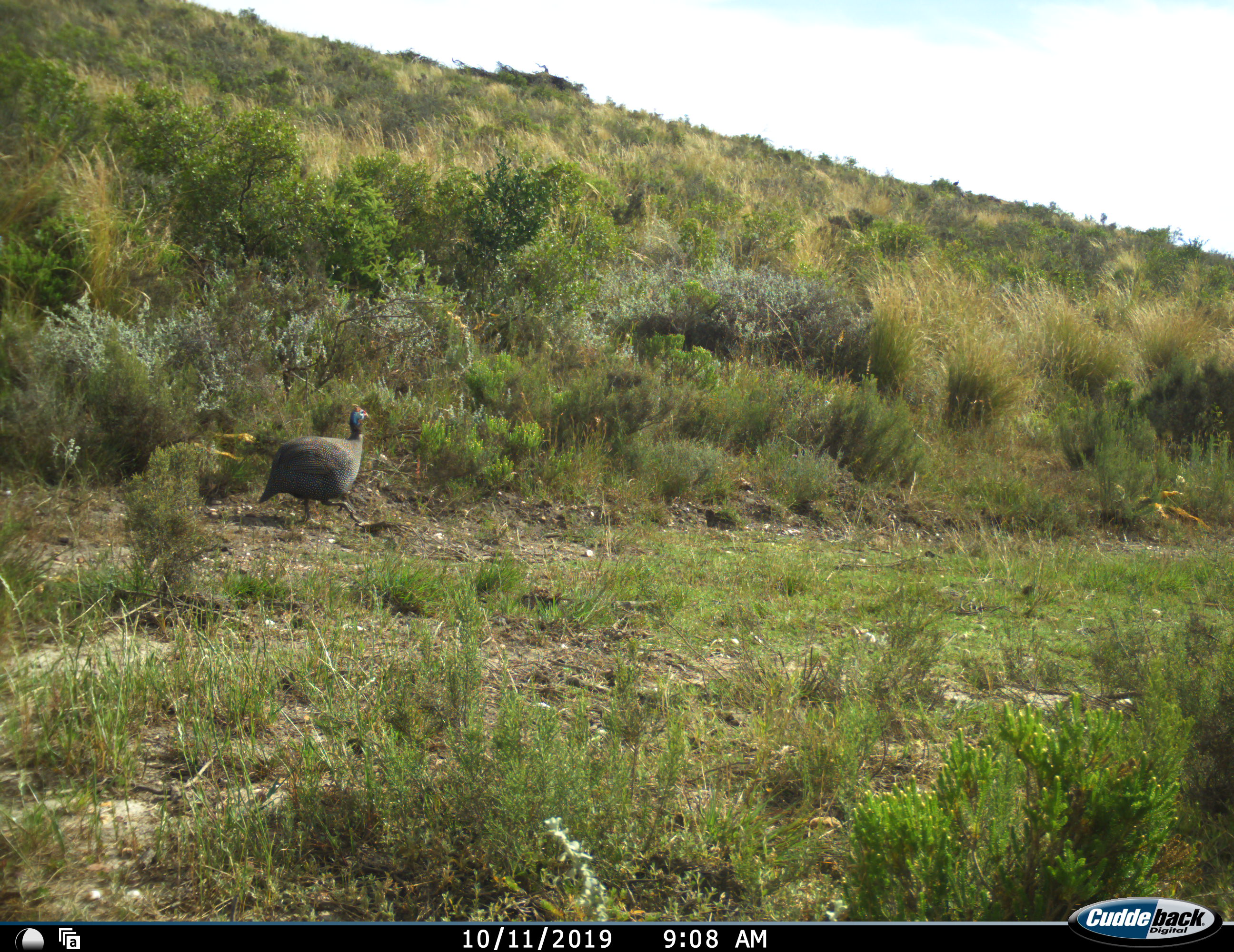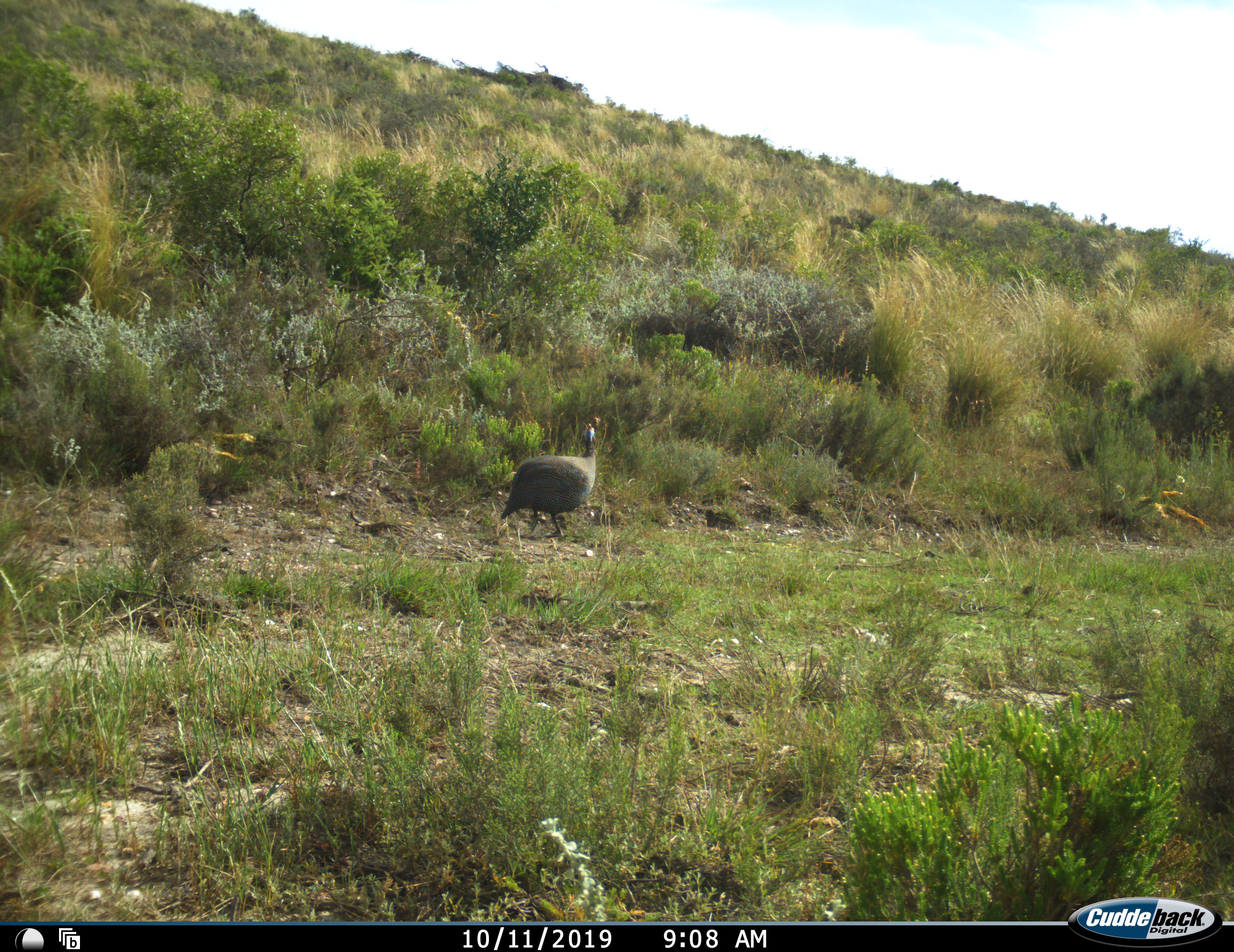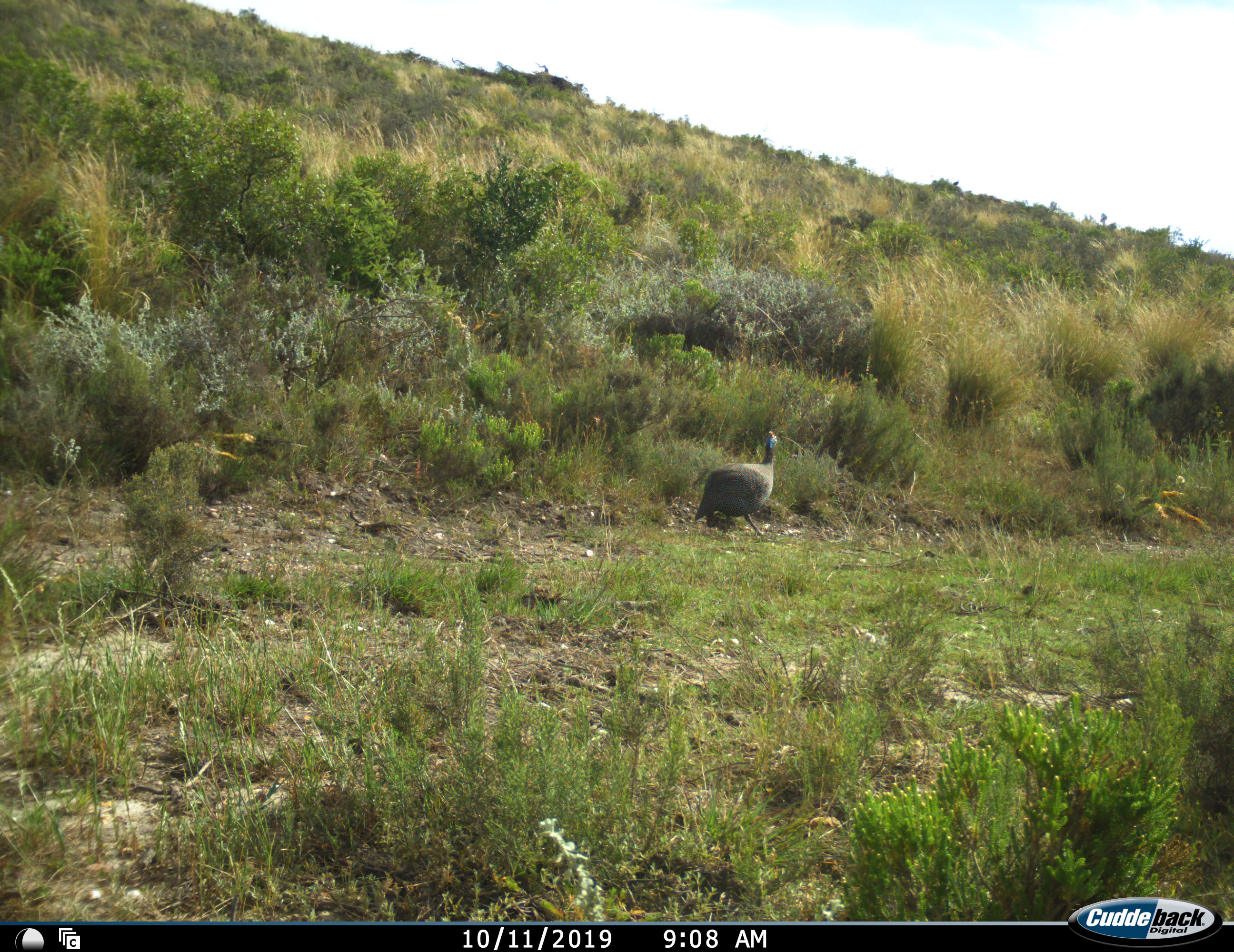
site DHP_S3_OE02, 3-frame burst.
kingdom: Animalia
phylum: Chordata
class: Aves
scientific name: Aves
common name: bird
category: birdother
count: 1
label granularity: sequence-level